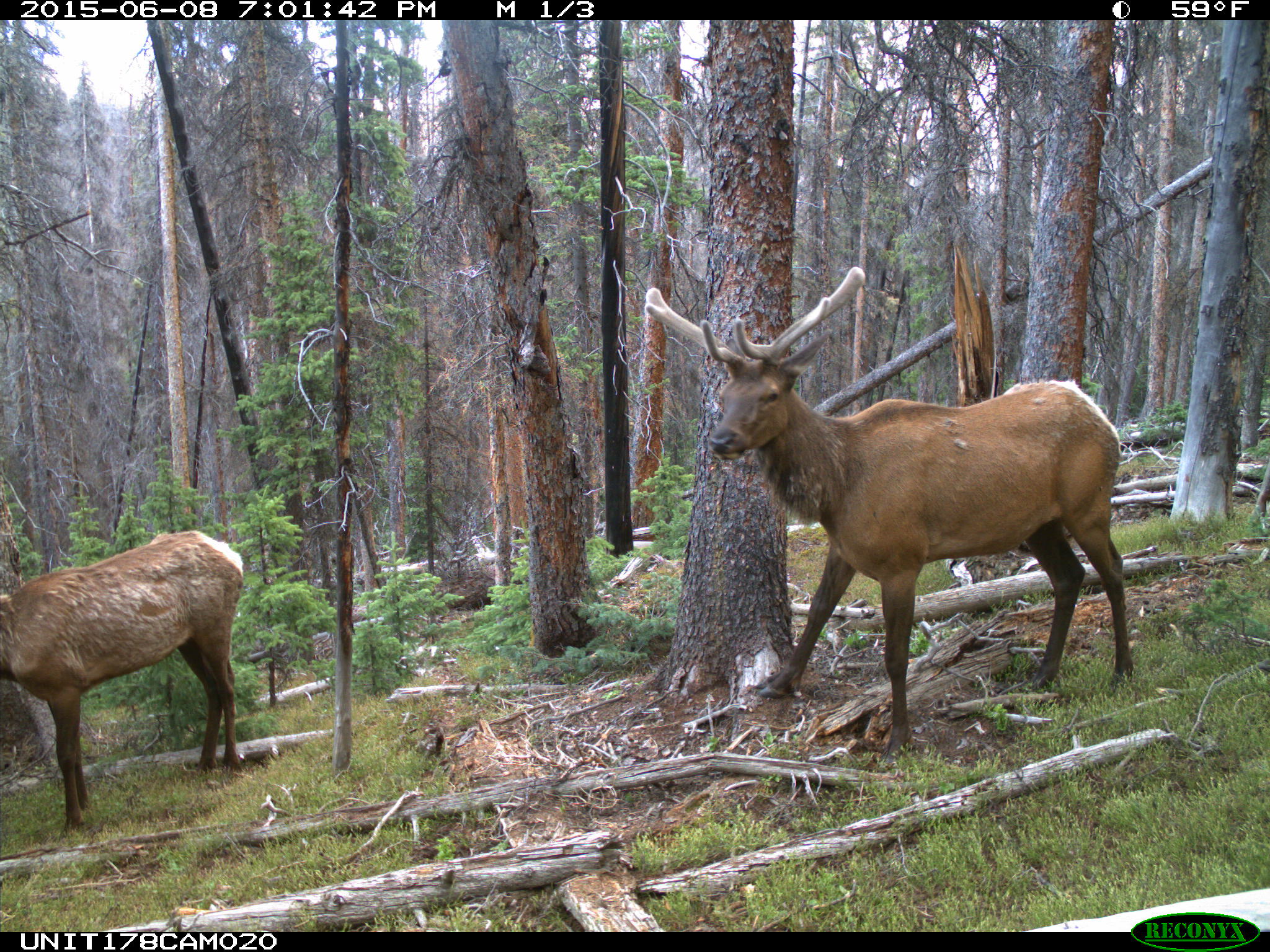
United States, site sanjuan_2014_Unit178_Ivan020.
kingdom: Animalia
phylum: Chordata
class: Mammalia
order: Artiodactyla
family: Cervidae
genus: Cervus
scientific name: Cervus elaphus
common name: red deer